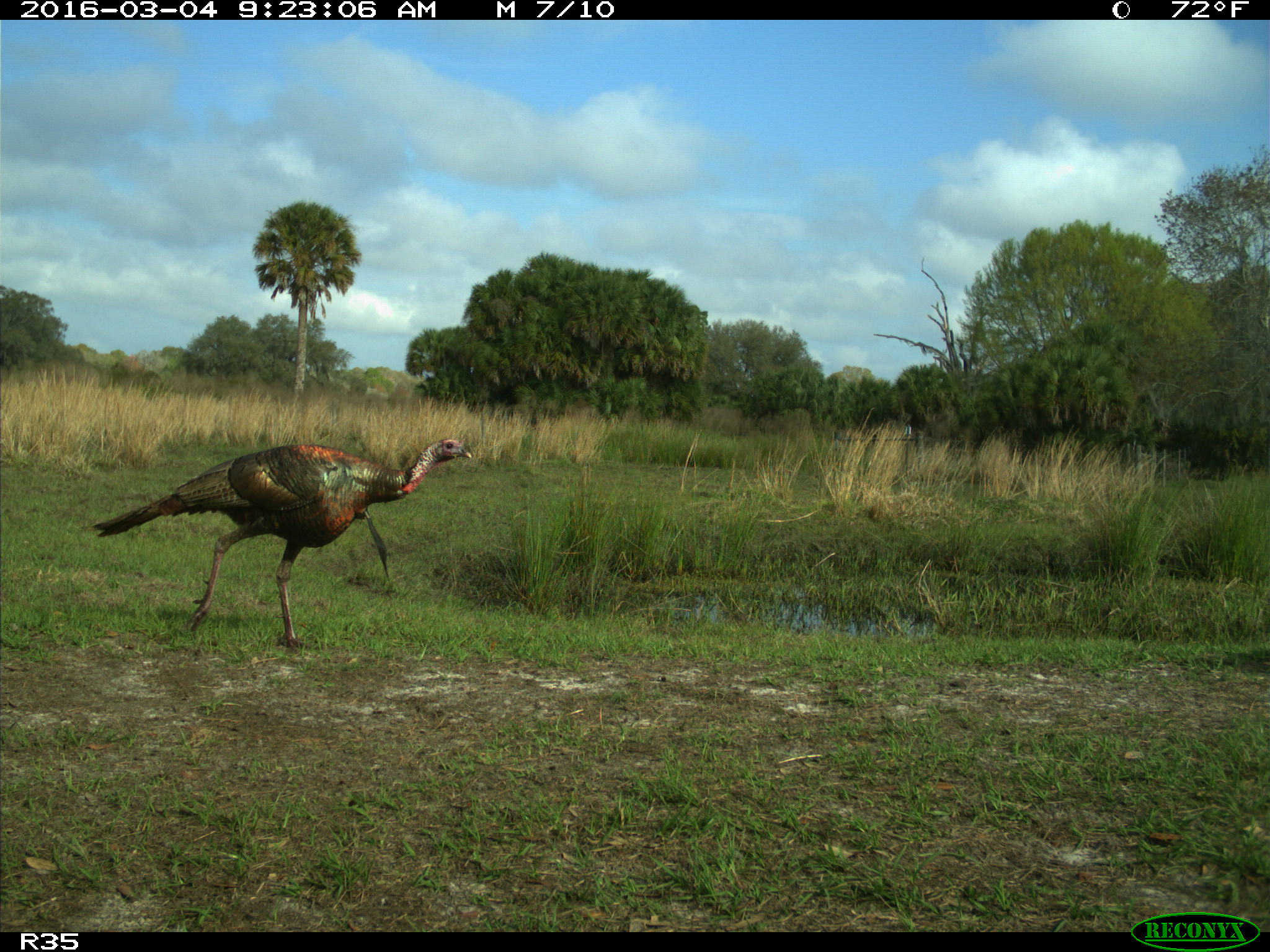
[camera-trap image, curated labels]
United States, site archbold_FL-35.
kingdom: Animalia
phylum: Chordata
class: Aves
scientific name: Aves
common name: birds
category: unidentified bird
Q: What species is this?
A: Unidentified bird (birds) (Aves).